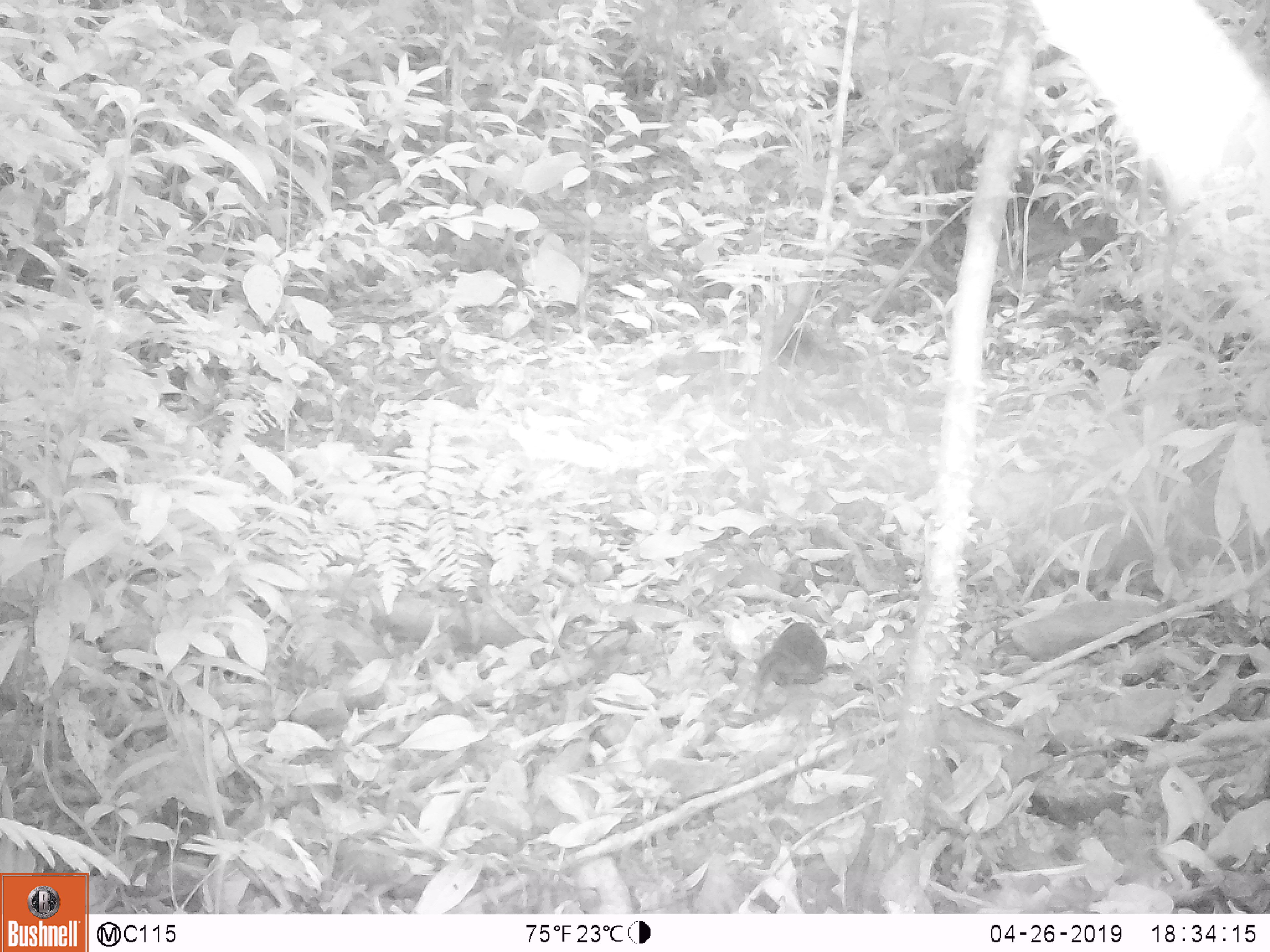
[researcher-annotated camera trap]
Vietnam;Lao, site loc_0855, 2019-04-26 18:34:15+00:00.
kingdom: Animalia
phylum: Chordata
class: Mammalia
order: Rodentia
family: Sciuridae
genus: Dremomys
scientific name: Dremomys rufigenis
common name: red-cheeked squirrel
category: red cheeked squirrel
Red cheeked squirrel (red-cheeked squirrel) (Dremomys rufigenis). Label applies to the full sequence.